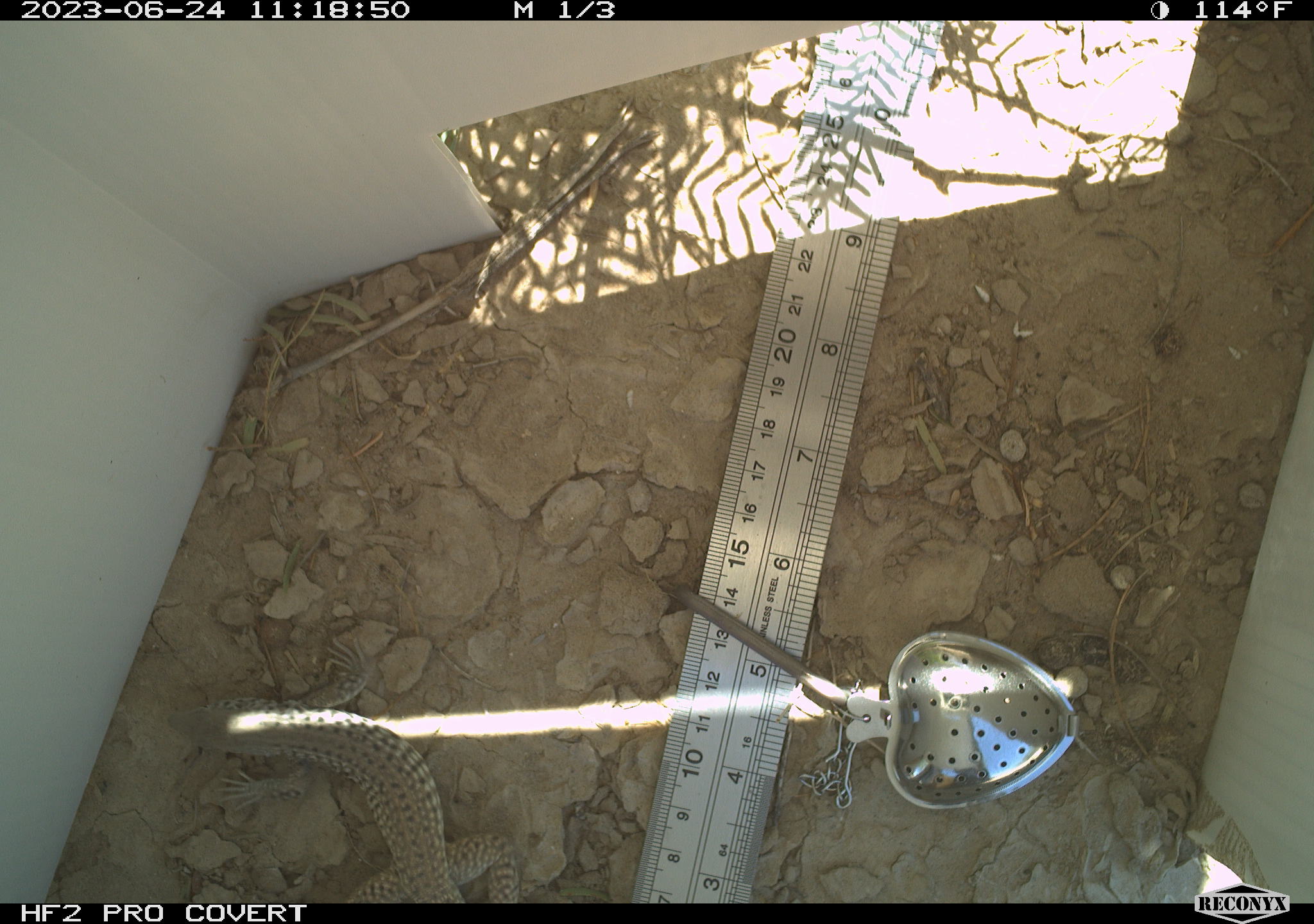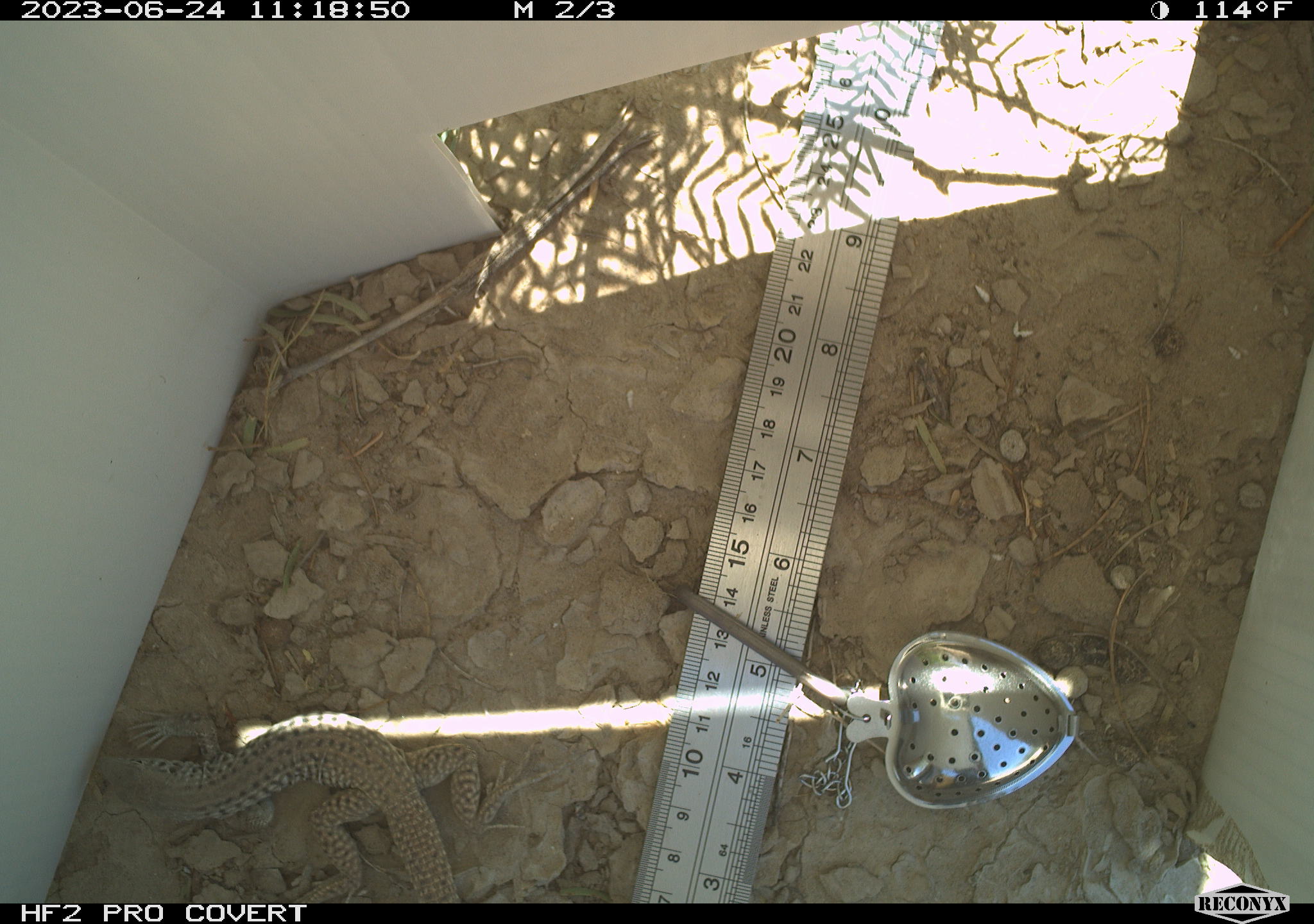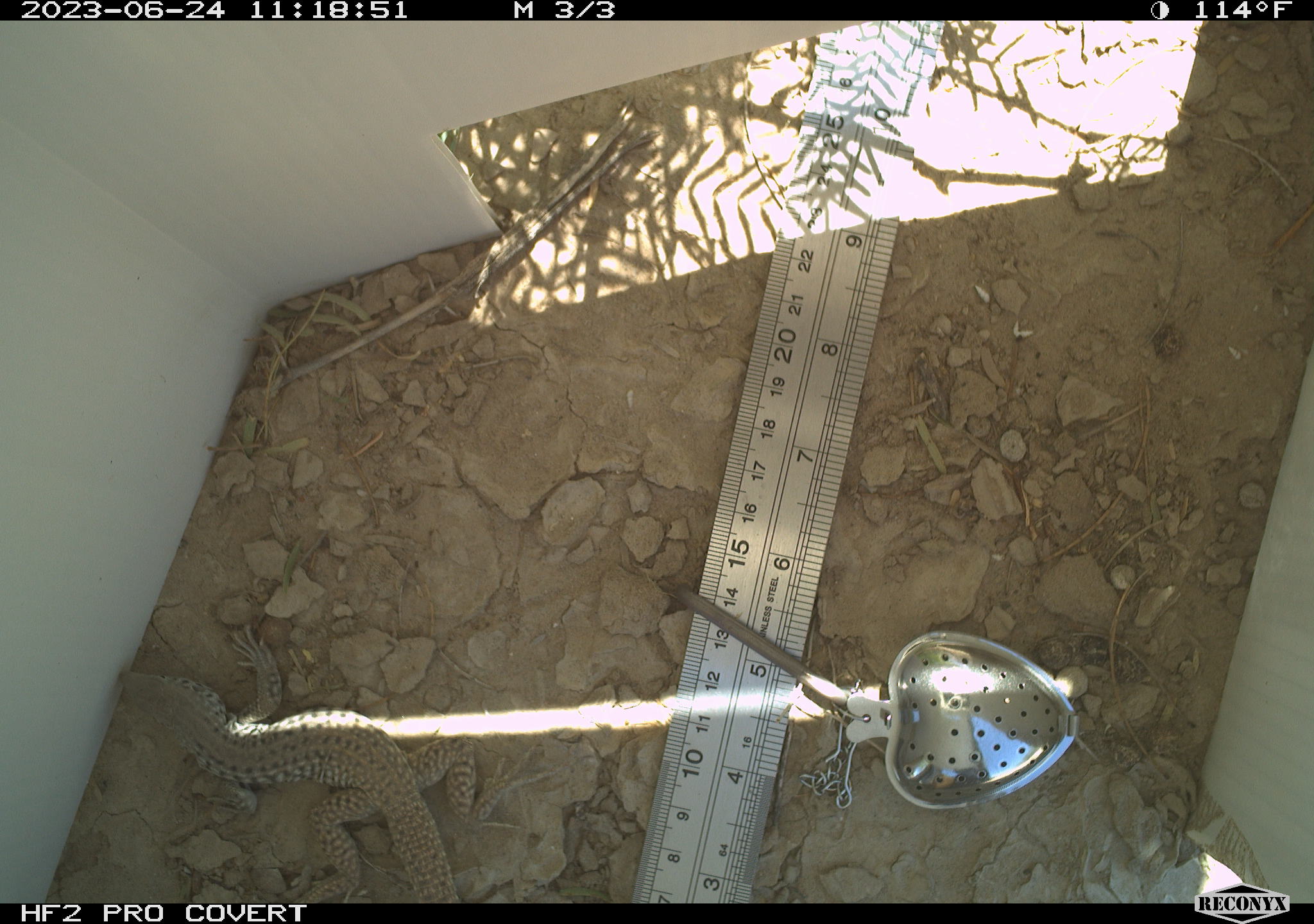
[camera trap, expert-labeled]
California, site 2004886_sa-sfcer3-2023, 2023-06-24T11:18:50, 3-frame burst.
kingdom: Animalia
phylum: Chordata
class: Reptilia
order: Squamata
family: Teiidae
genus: Aspidoscelis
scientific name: Aspidoscelis tigris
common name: western whiptail